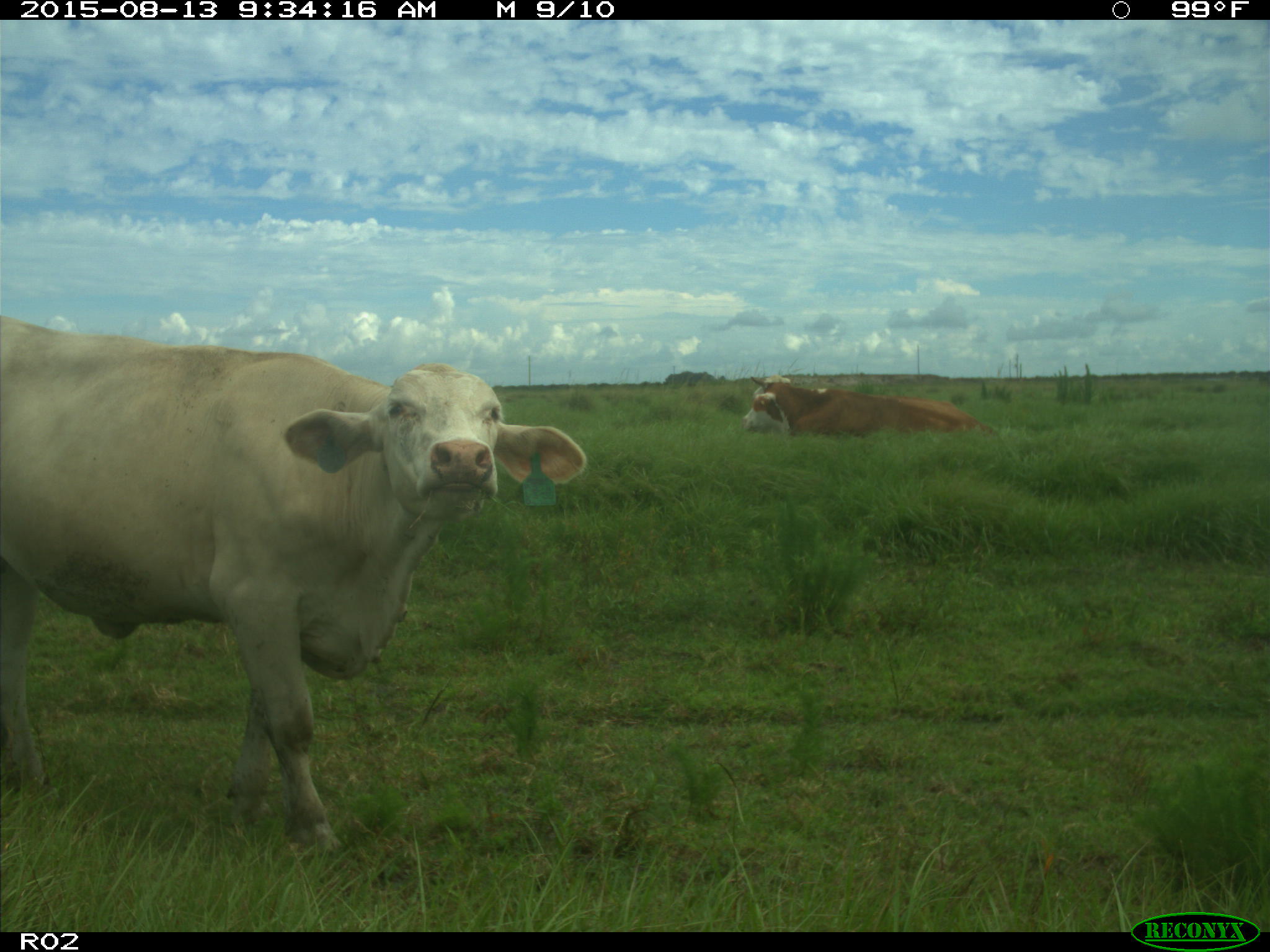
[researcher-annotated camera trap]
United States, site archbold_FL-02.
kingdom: Animalia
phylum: Chordata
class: Mammalia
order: Artiodactyla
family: Bovidae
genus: Bos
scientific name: Bos taurus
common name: domestic cow